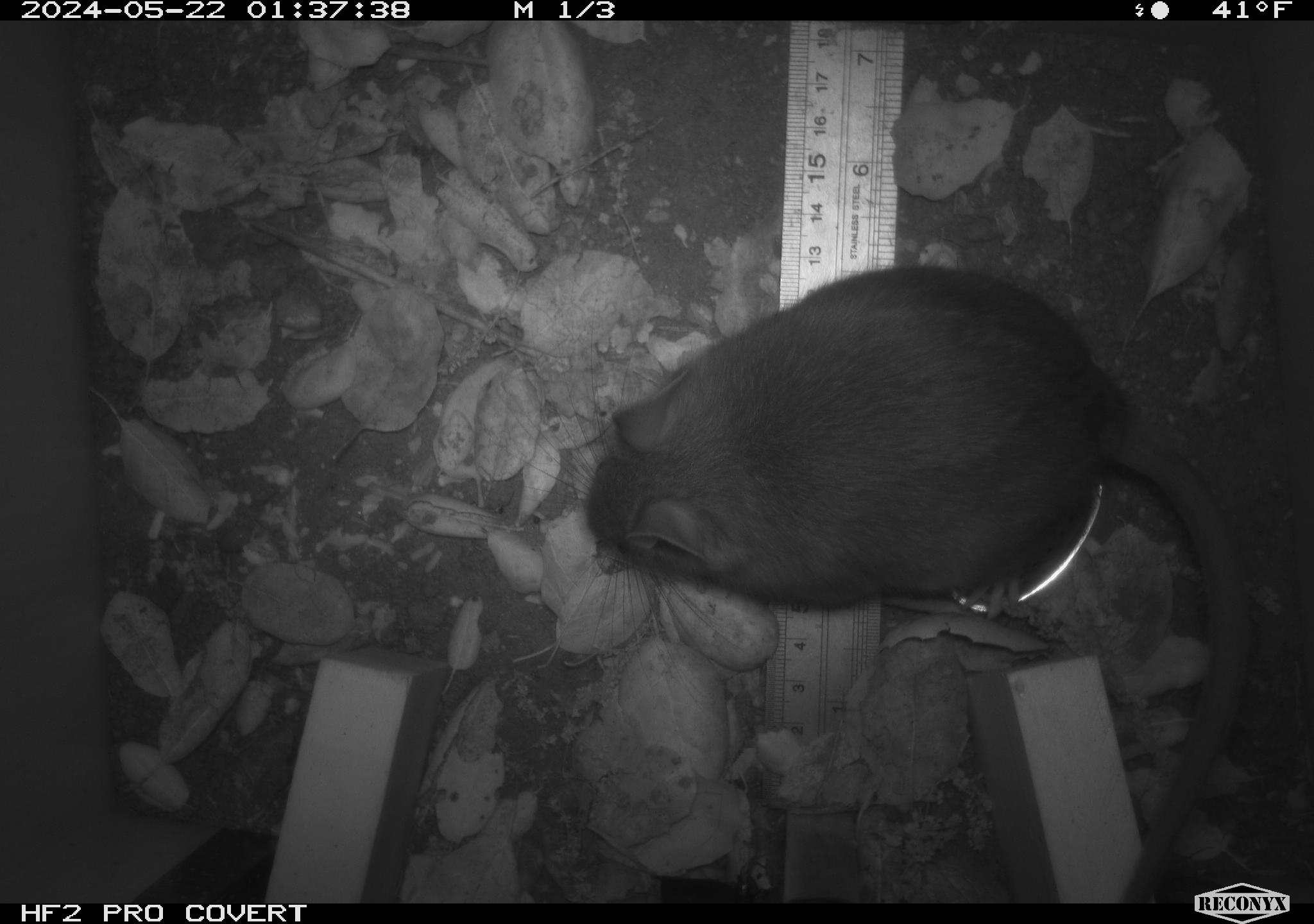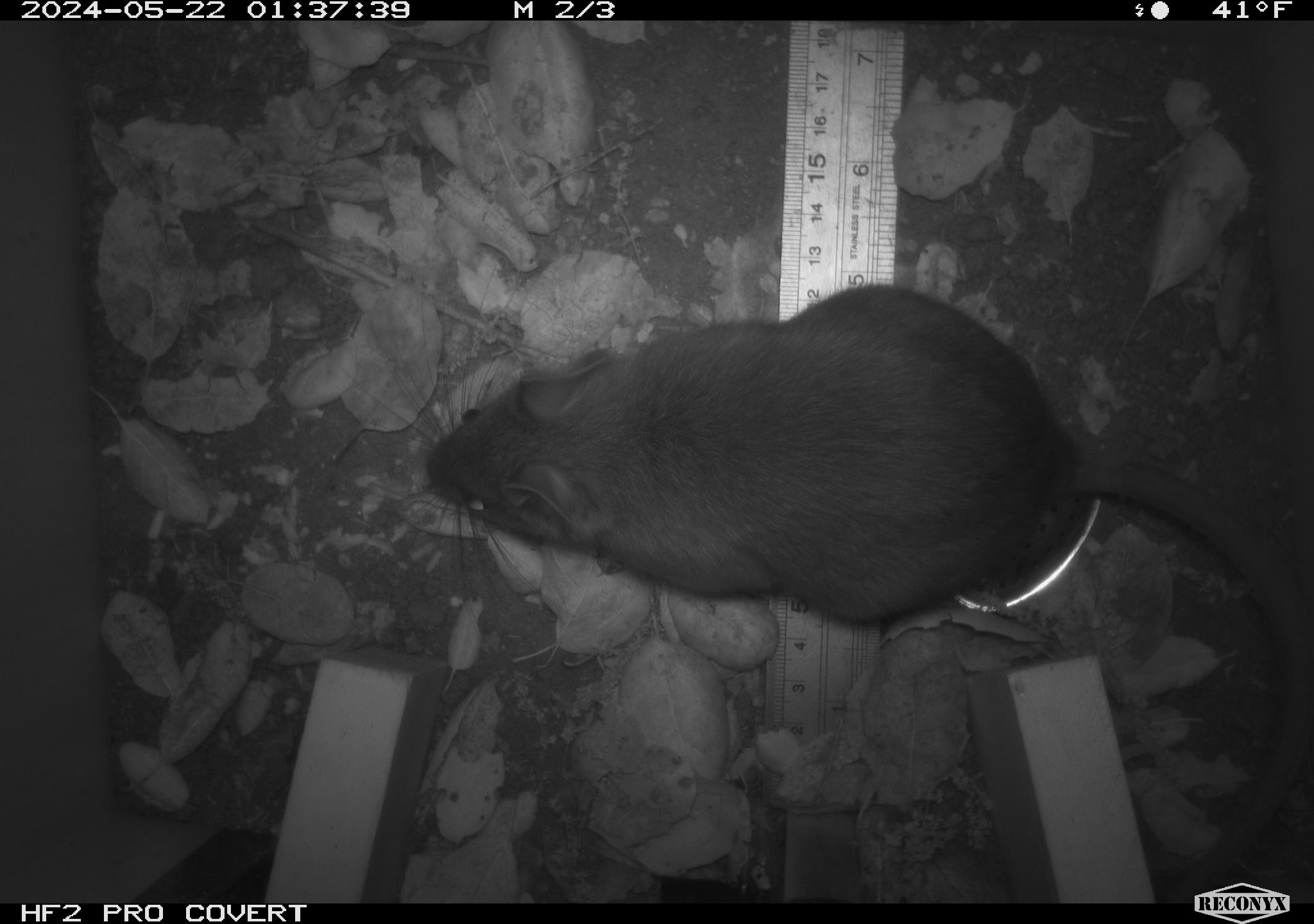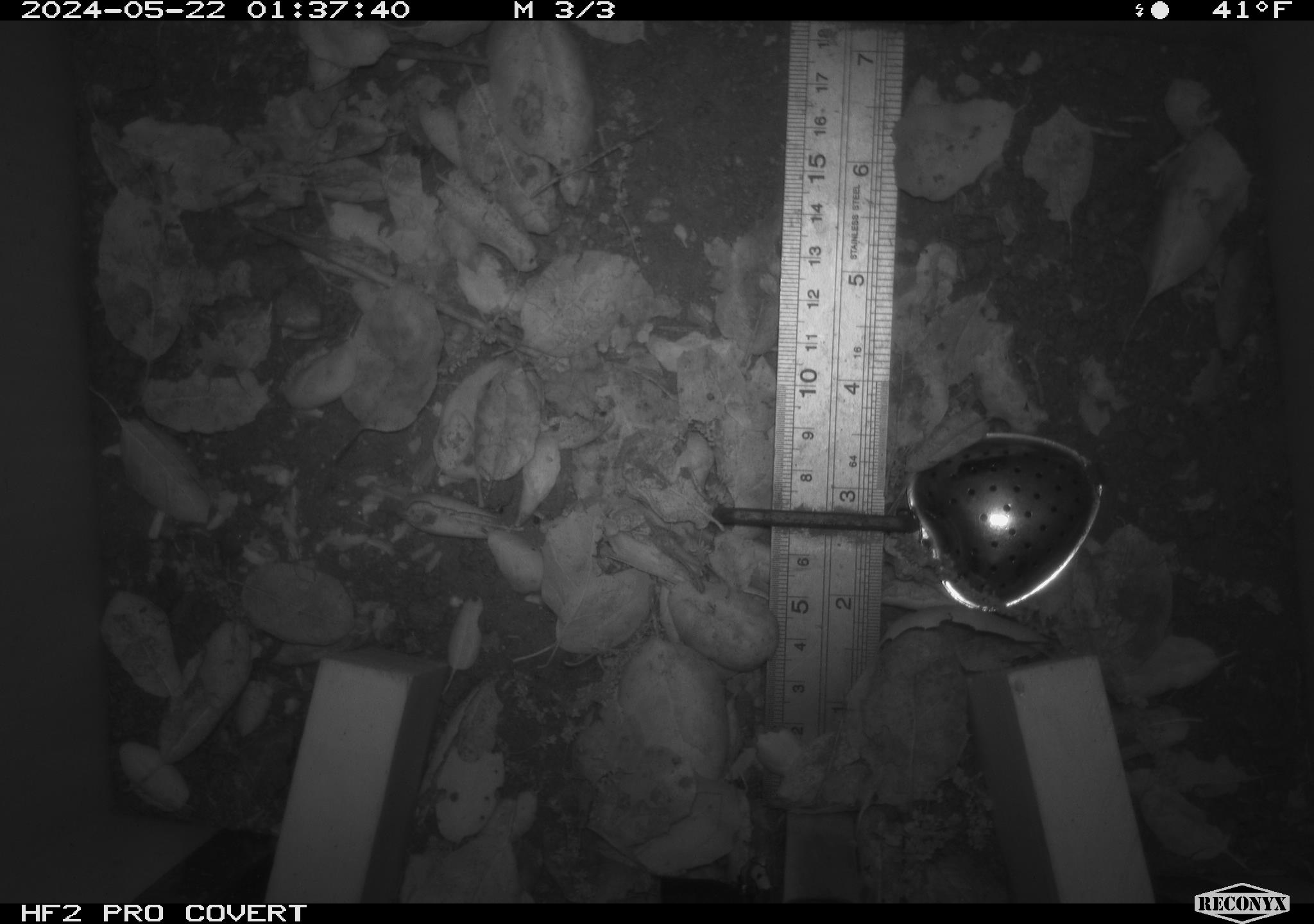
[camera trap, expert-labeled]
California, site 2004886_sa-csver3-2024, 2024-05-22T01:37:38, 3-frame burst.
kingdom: Animalia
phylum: Chordata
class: Mammalia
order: Rodentia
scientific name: Rodentia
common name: rodent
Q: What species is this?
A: Rodent (Rodentia).